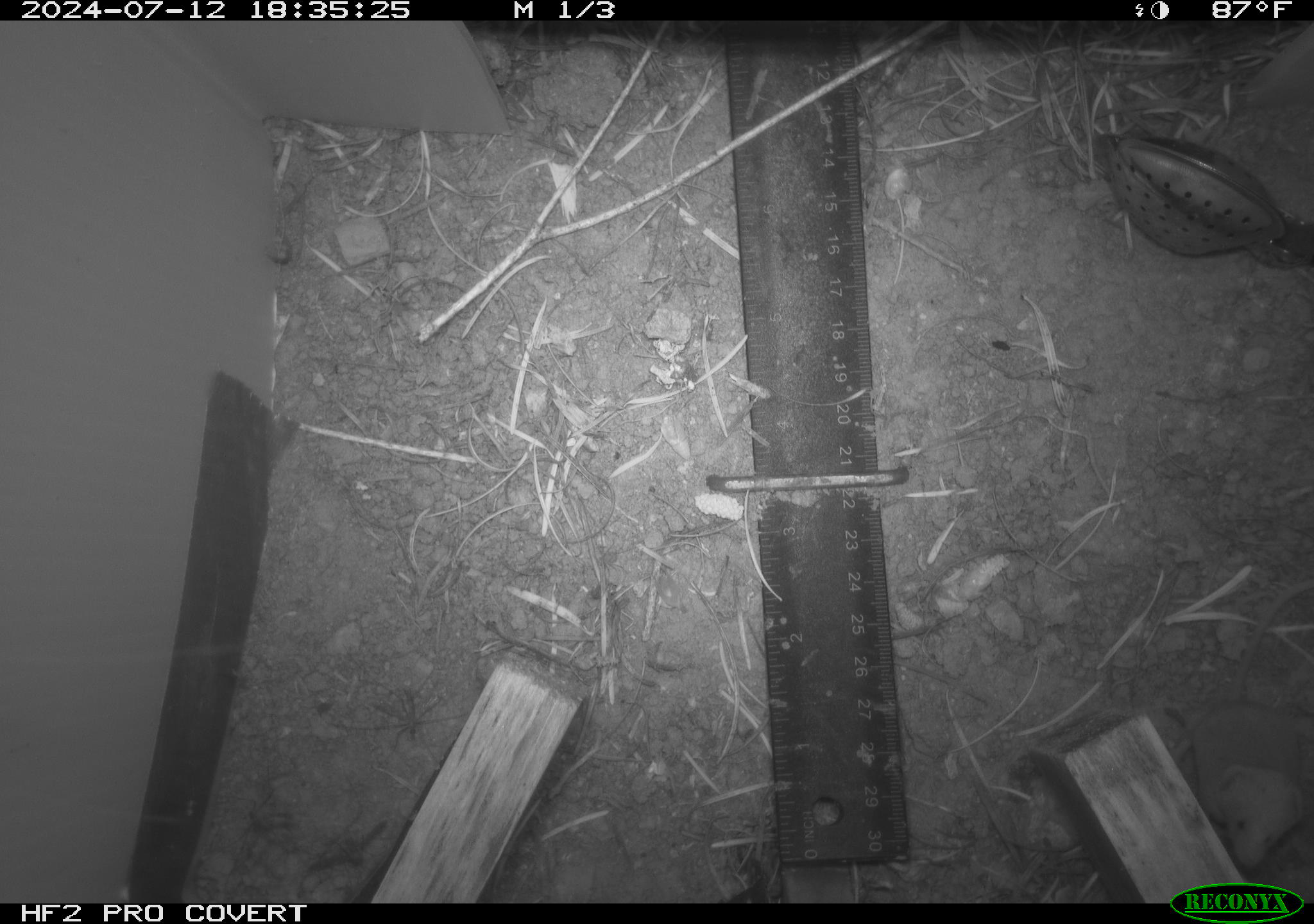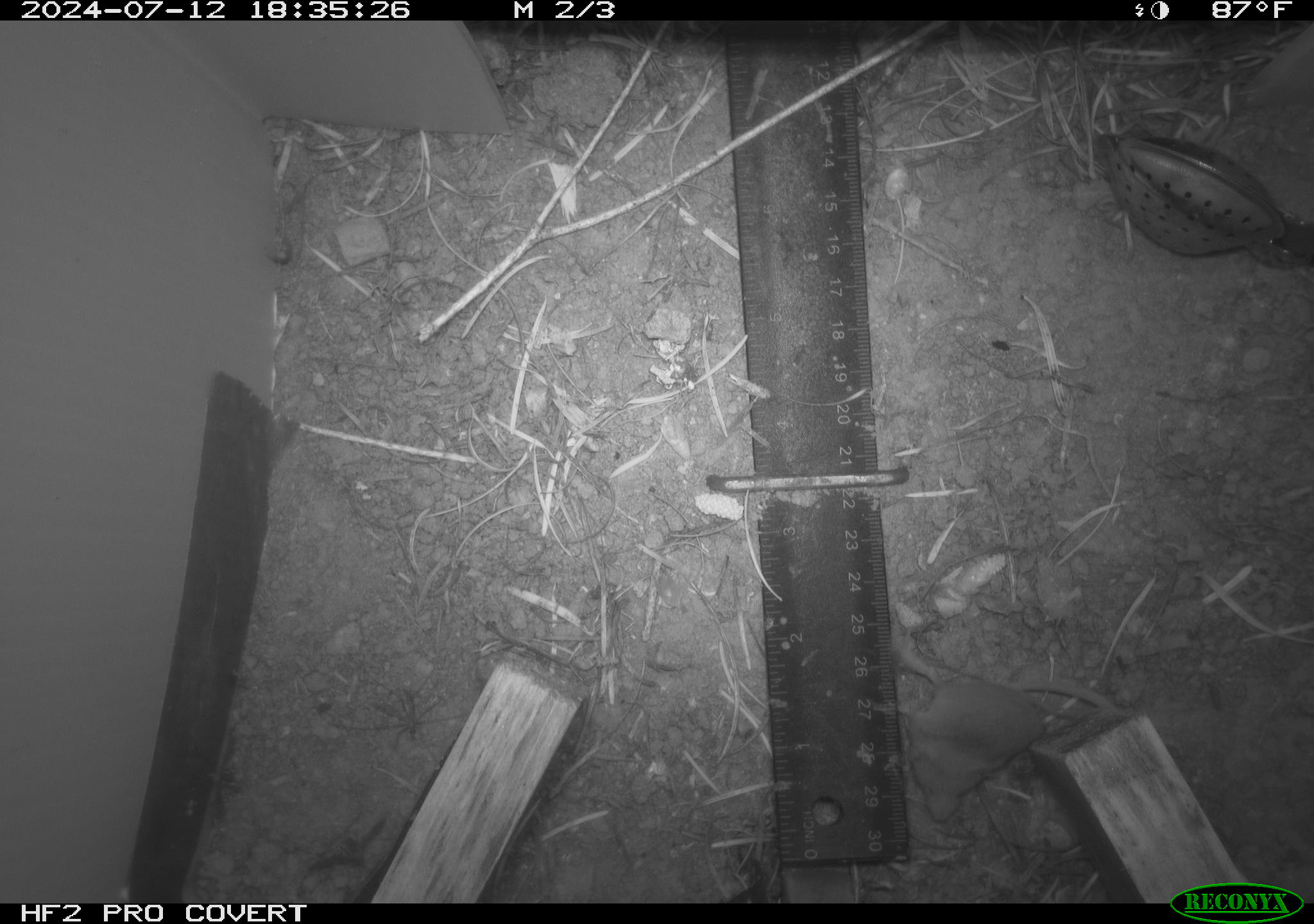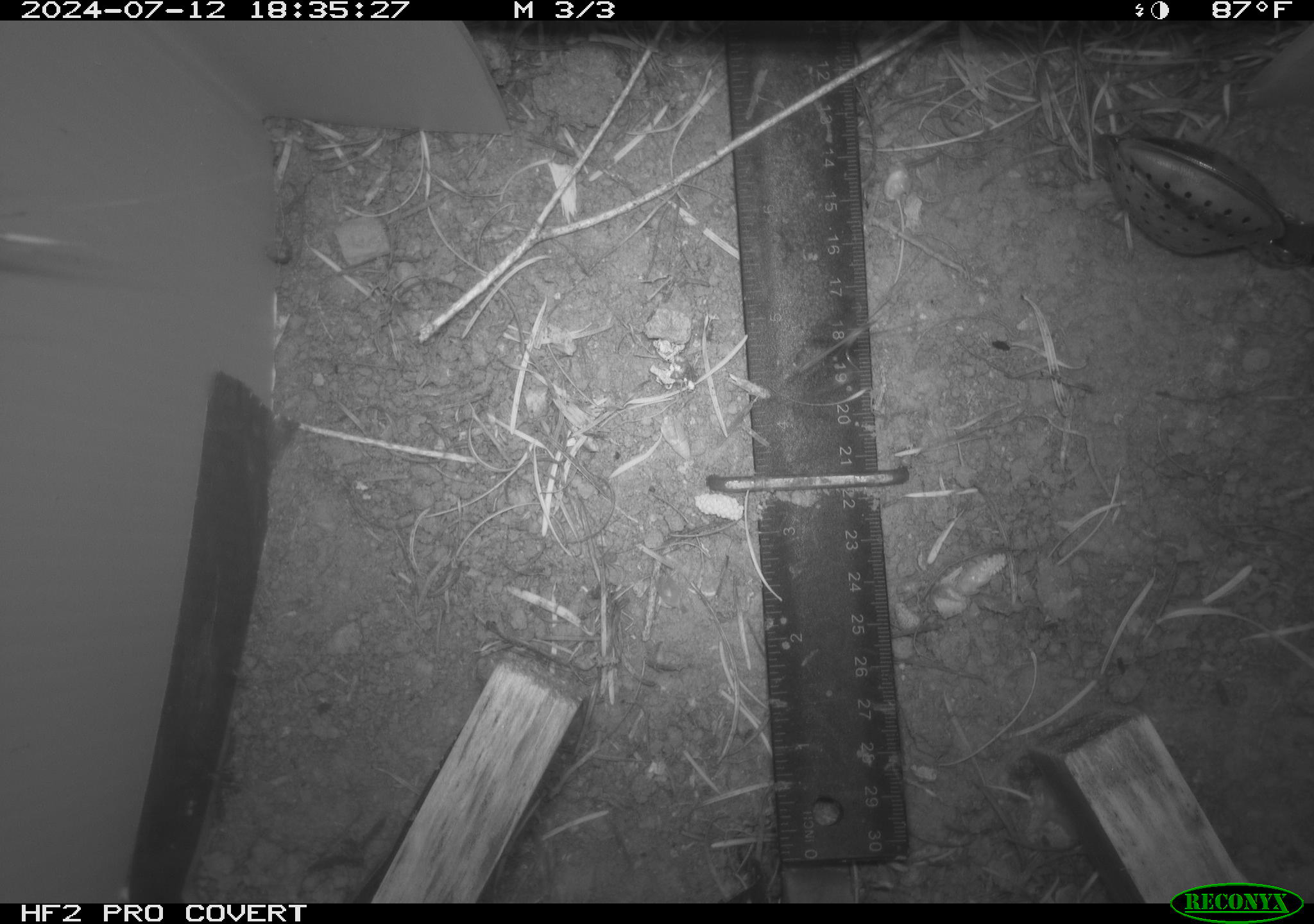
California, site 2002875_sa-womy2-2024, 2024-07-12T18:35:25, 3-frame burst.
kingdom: Animalia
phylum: Chordata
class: Mammalia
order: Eulipotyphla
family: Soricidae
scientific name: Soricidae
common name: shrews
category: soricidae family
Soricidae family (shrews) (Soricidae).